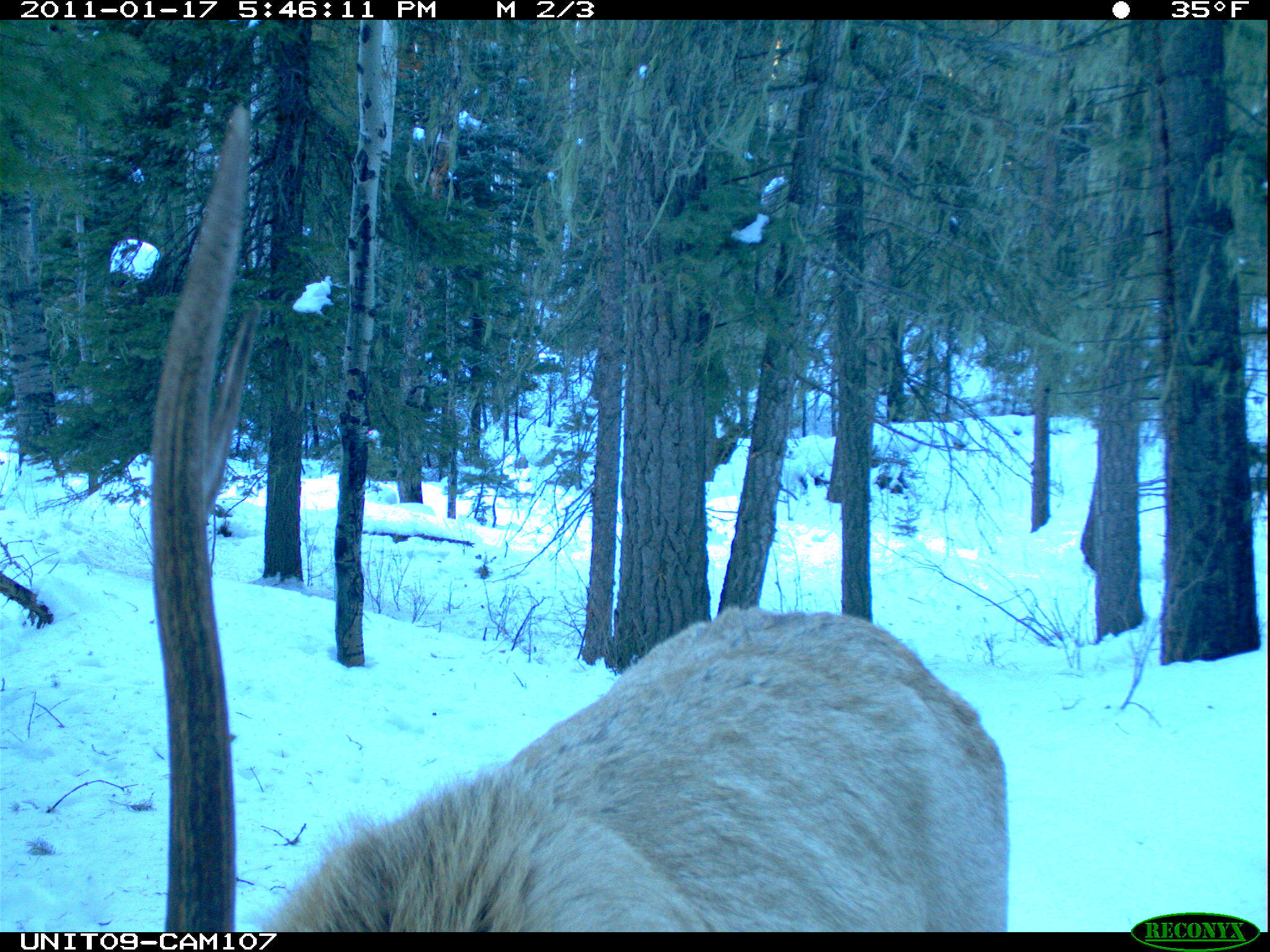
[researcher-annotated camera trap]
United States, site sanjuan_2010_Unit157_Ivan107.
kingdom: Animalia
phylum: Chordata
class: Mammalia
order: Artiodactyla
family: Cervidae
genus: Cervus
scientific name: Cervus elaphus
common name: red deer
Cervus elaphus (red deer).